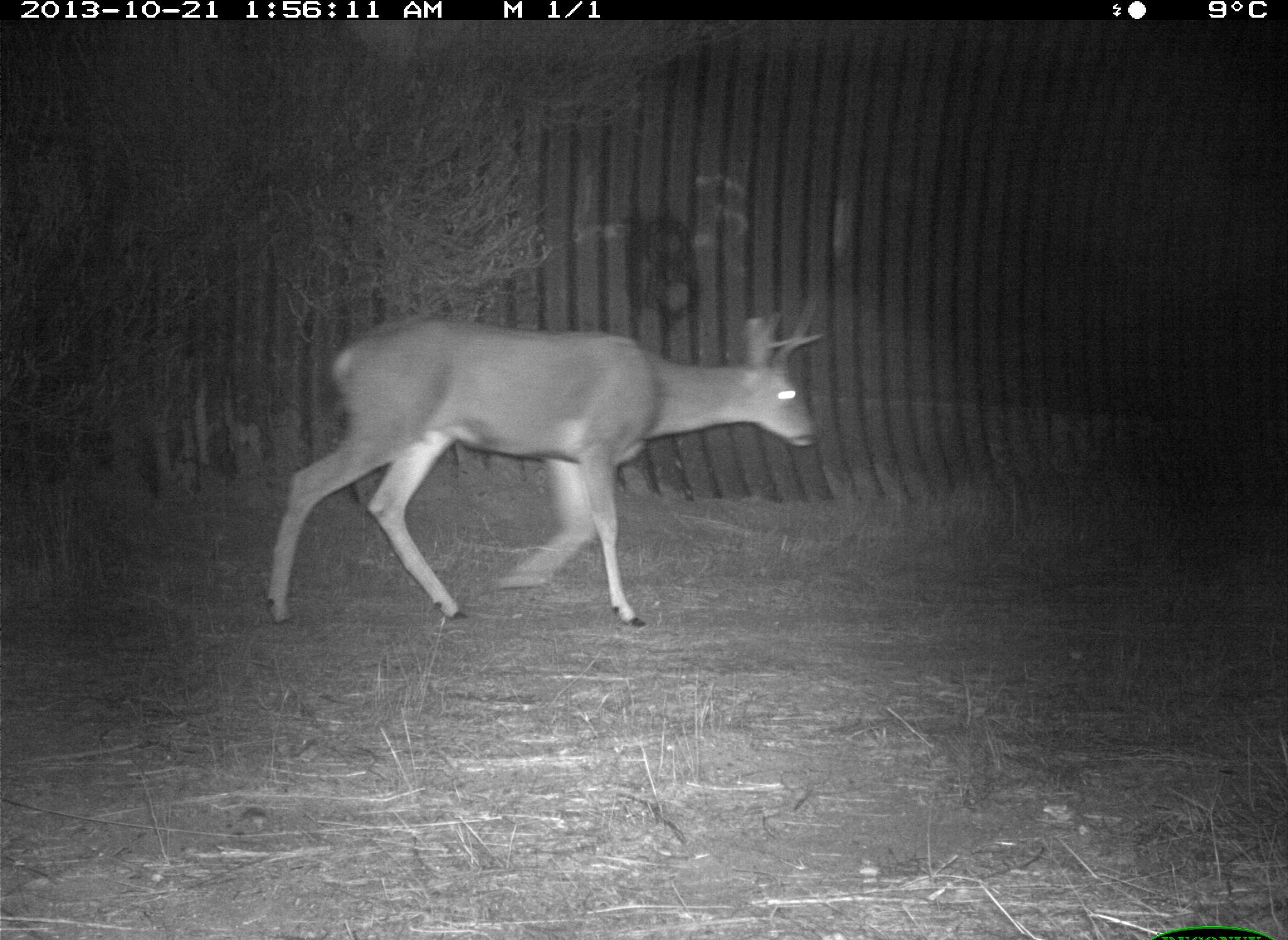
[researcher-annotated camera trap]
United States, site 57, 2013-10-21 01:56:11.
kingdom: Animalia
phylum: Chordata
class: Mammalia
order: Artiodactyla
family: Cervidae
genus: Odocoileus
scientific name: Odocoileus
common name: deer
Deer (Odocoileus).